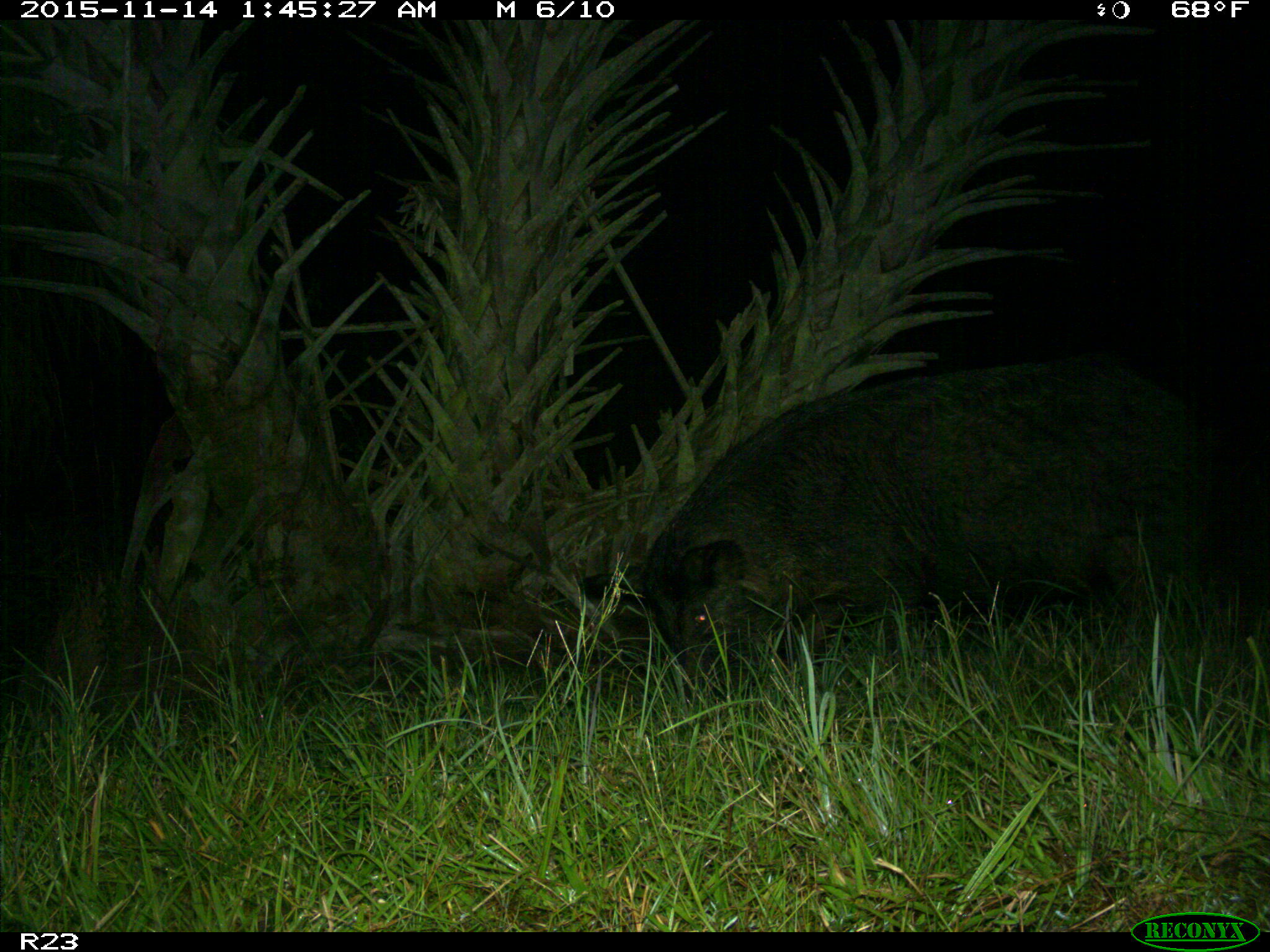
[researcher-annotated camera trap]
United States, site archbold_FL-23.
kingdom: Animalia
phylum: Chordata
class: Mammalia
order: Artiodactyla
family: Suidae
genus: Sus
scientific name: Sus scrofa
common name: wild boar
Sus scrofa (wild boar).